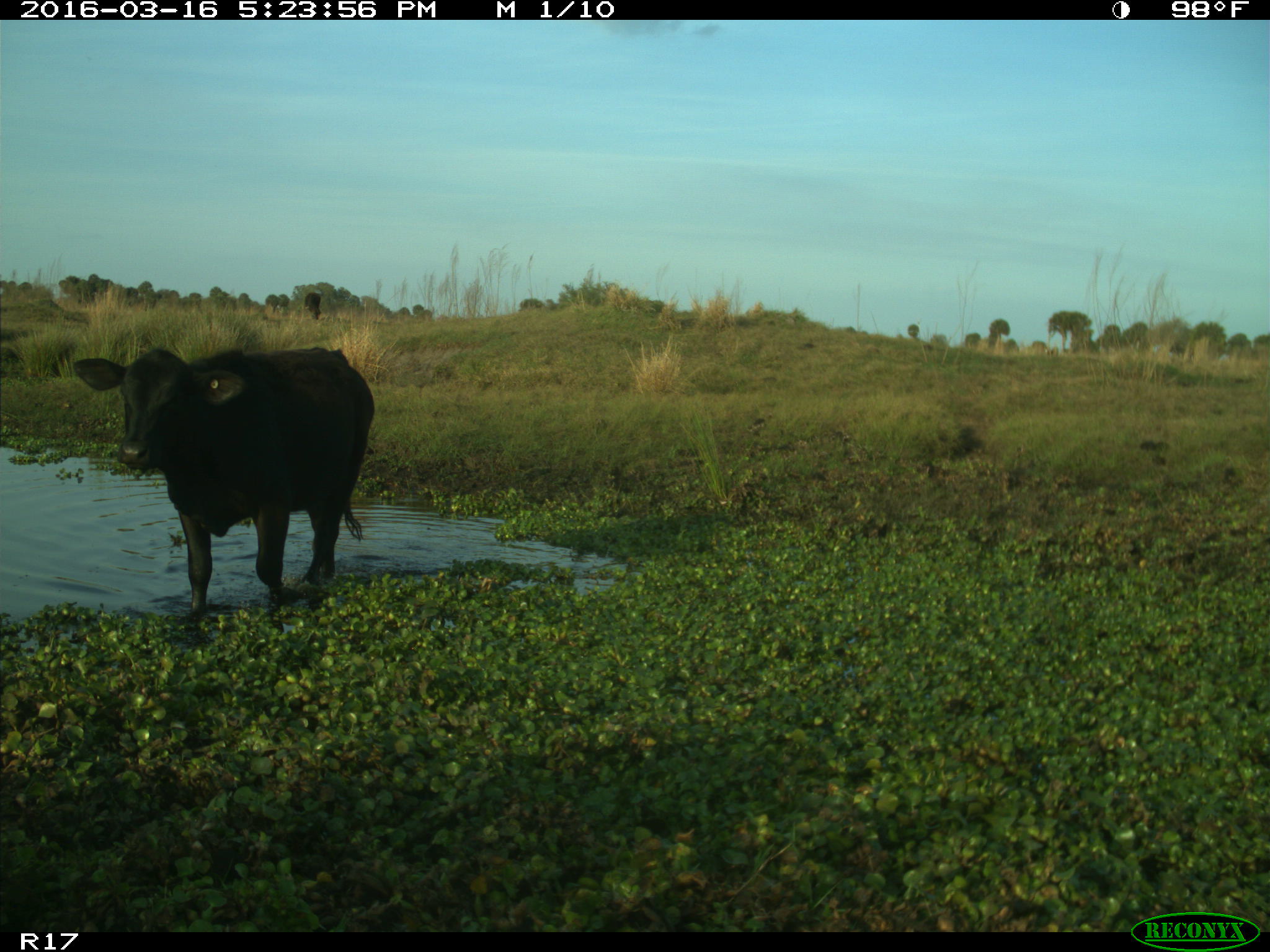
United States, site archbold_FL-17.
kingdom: Animalia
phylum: Chordata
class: Mammalia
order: Artiodactyla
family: Bovidae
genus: Bos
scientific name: Bos taurus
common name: domestic cow